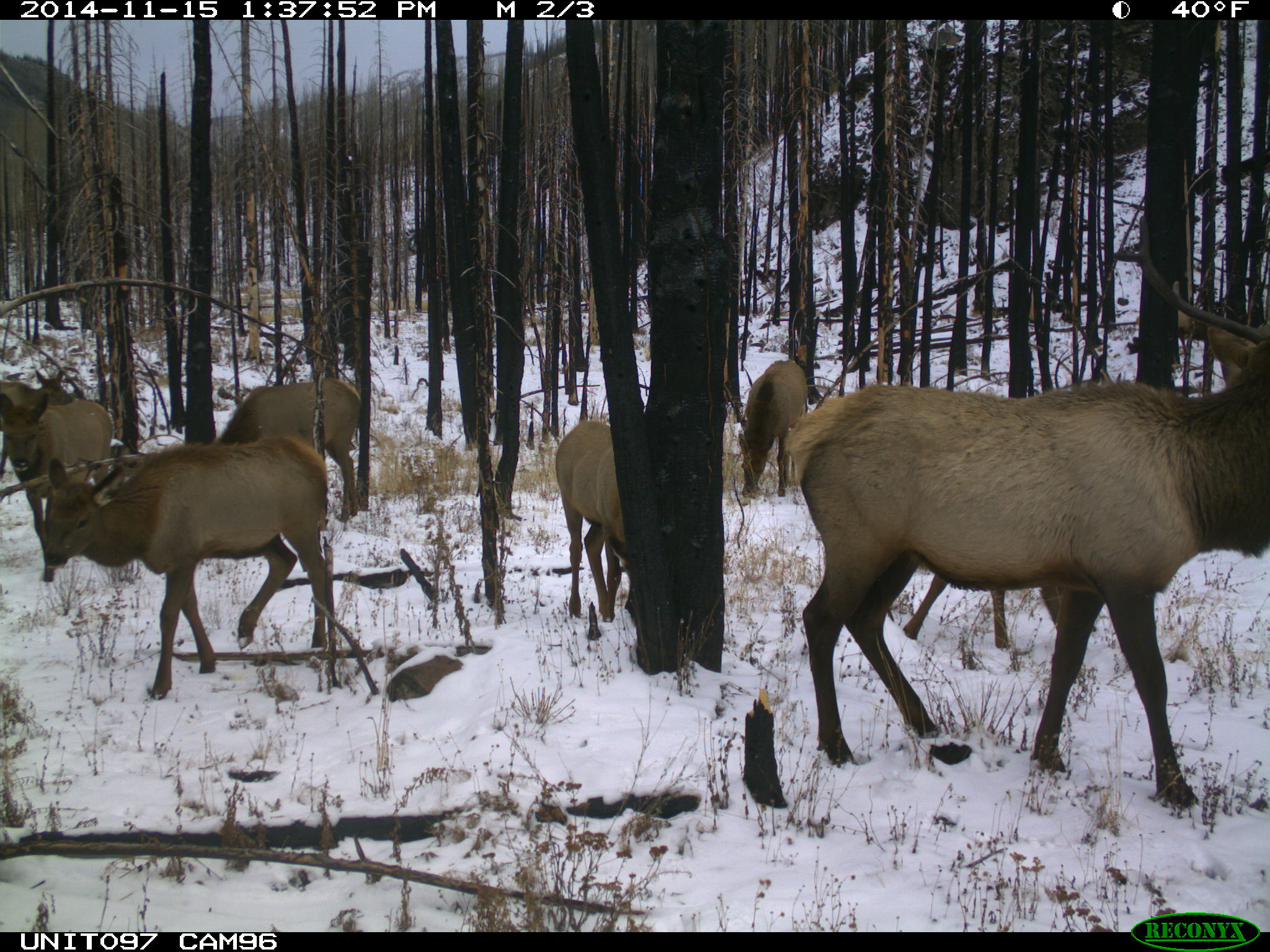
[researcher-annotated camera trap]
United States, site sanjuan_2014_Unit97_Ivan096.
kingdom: Animalia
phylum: Chordata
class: Mammalia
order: Artiodactyla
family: Cervidae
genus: Cervus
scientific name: Cervus elaphus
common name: red deer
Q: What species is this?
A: Cervus elaphus (red deer).